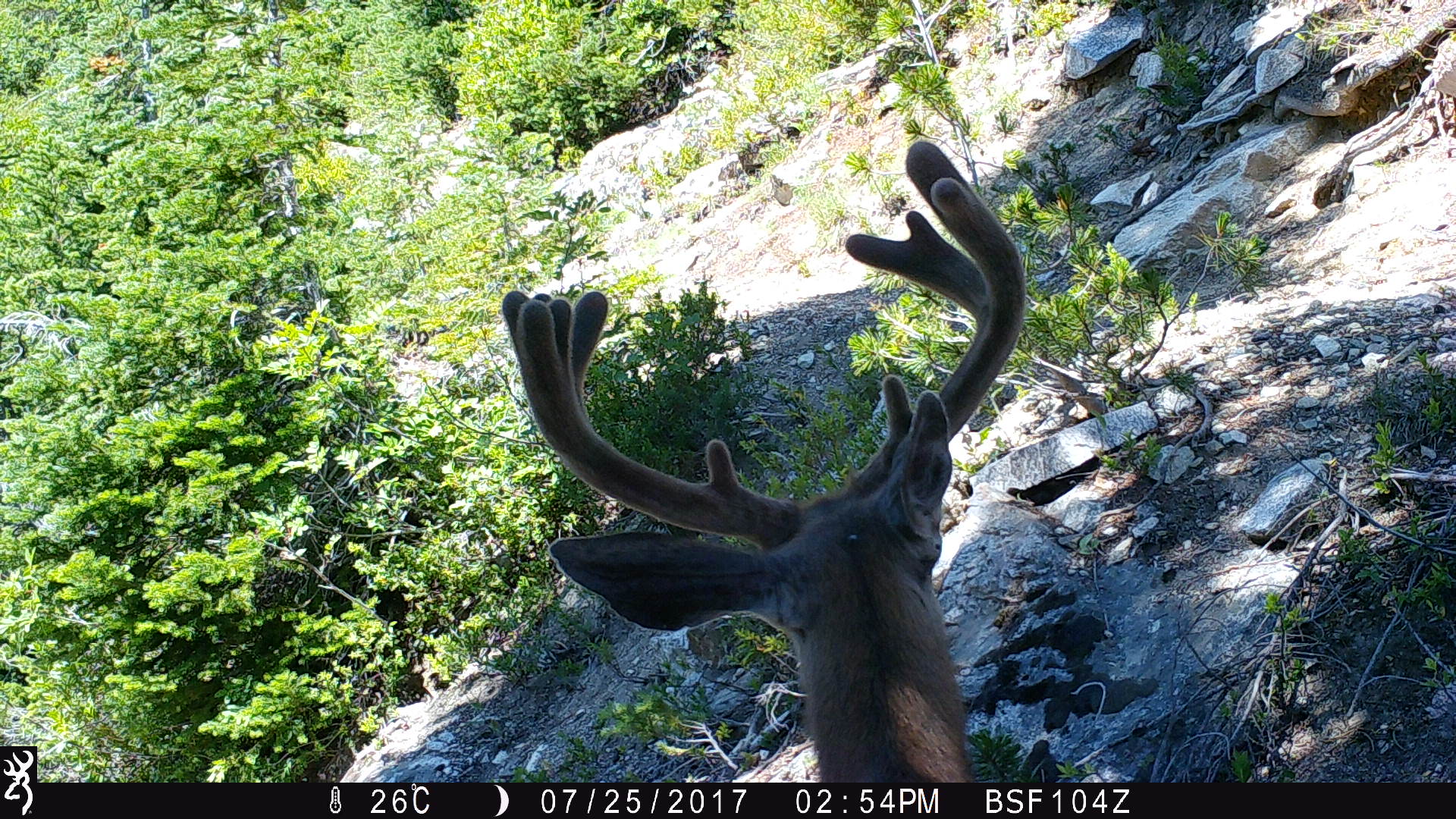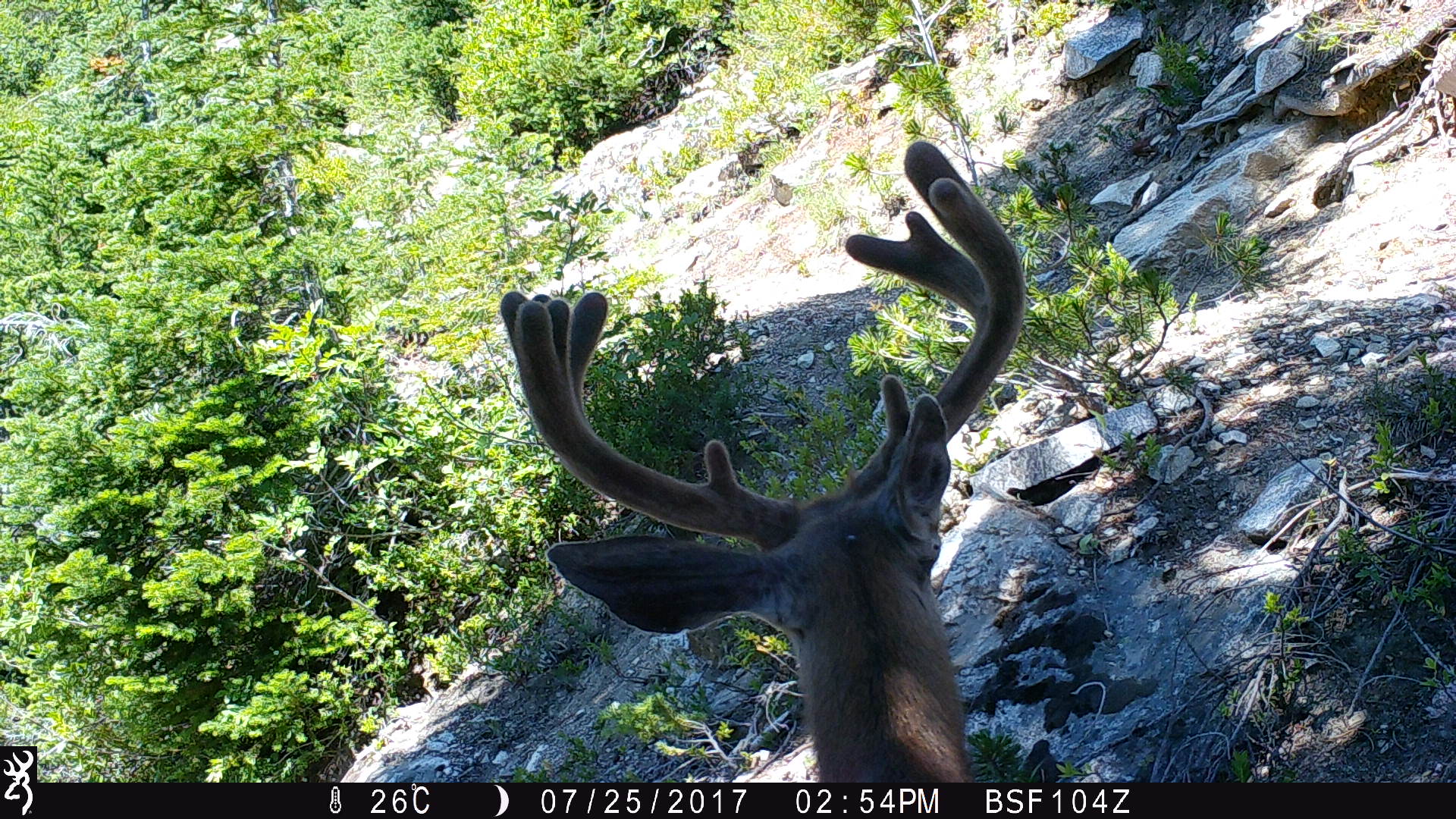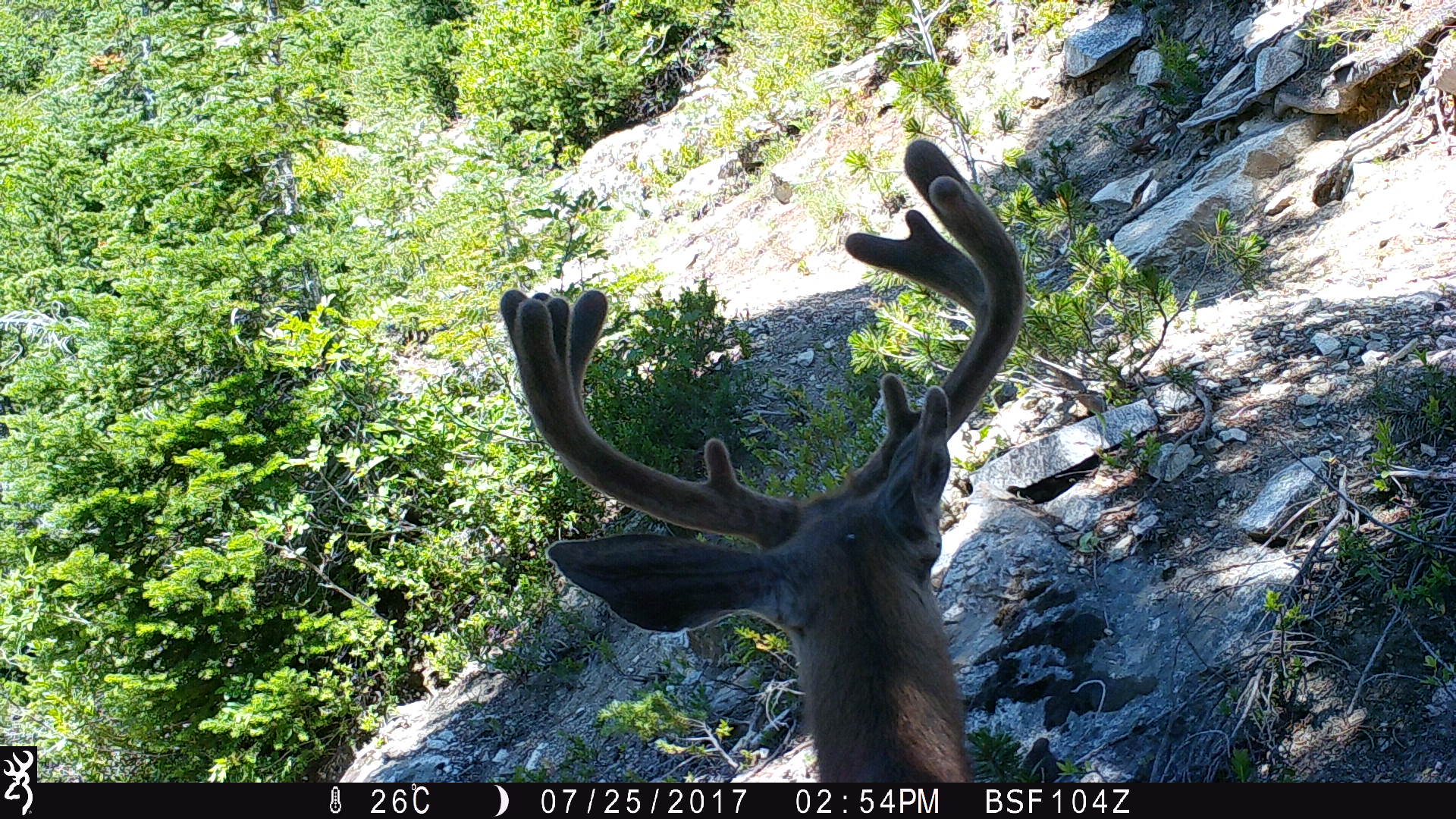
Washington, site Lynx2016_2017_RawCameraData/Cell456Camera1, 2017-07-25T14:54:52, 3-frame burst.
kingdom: Animalia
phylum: Chordata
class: Mammalia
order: Artiodactyla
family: Cervidae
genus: Odocoileus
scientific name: Odocoileus hemionus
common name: mule deer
Odocoileus hemionus (mule deer). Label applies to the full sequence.